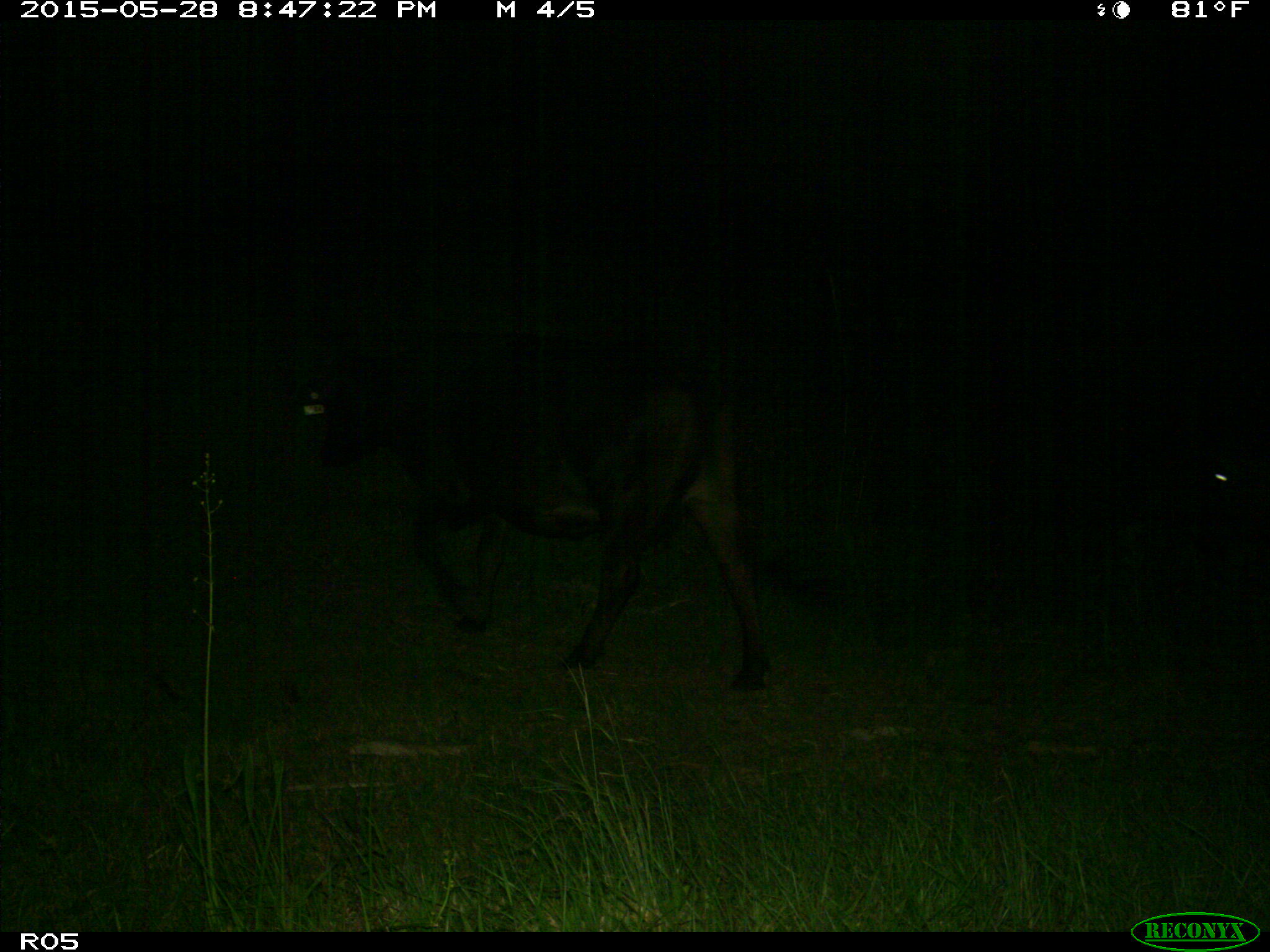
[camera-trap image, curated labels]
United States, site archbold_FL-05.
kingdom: Animalia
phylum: Chordata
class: Mammalia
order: Artiodactyla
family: Bovidae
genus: Bos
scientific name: Bos taurus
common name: domestic cow